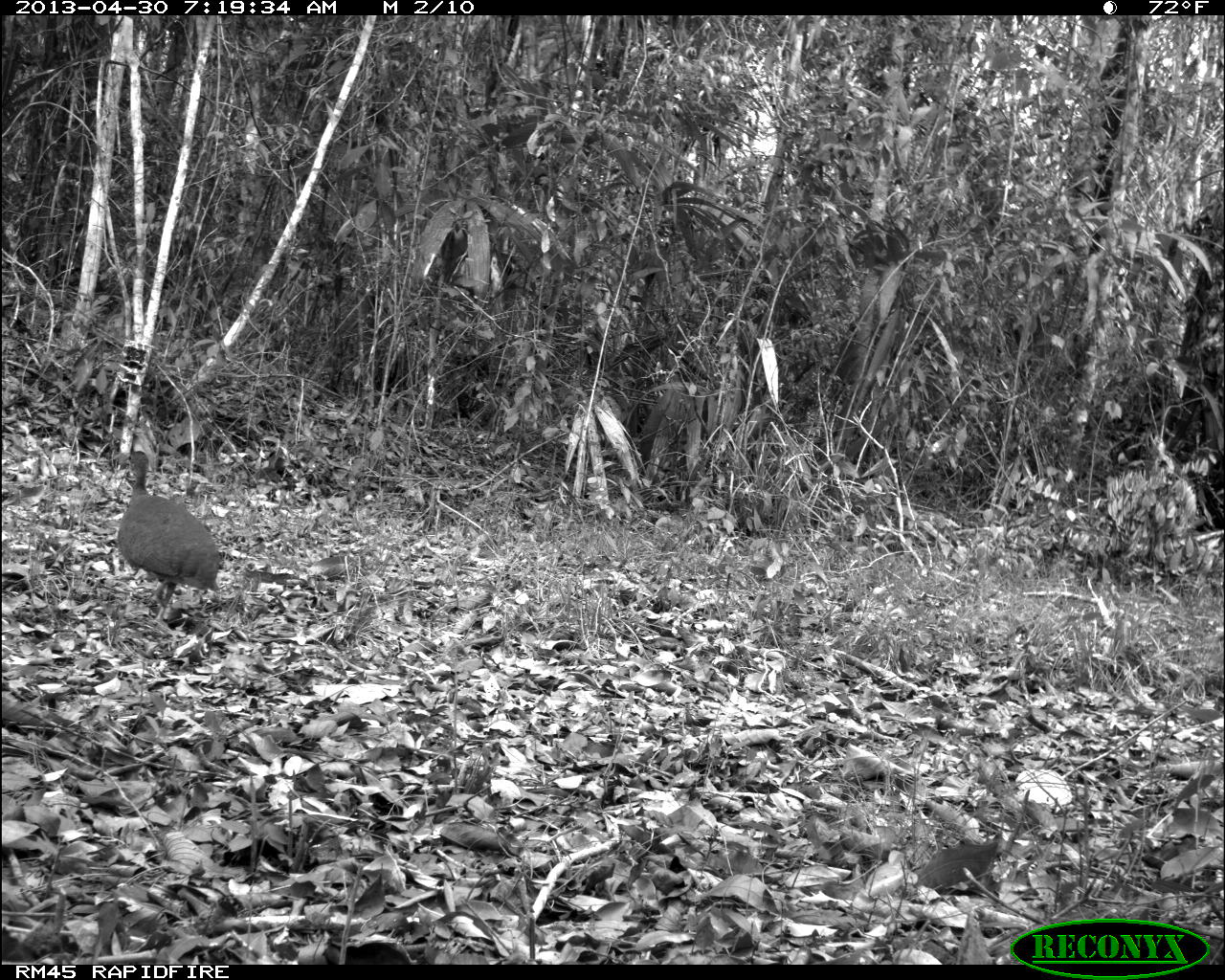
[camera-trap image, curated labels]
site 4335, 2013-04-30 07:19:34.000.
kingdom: Animalia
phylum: Chordata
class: Aves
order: Tinamiformes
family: Tinamidae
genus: Tinamus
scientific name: Tinamus major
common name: great tinamou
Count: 1.